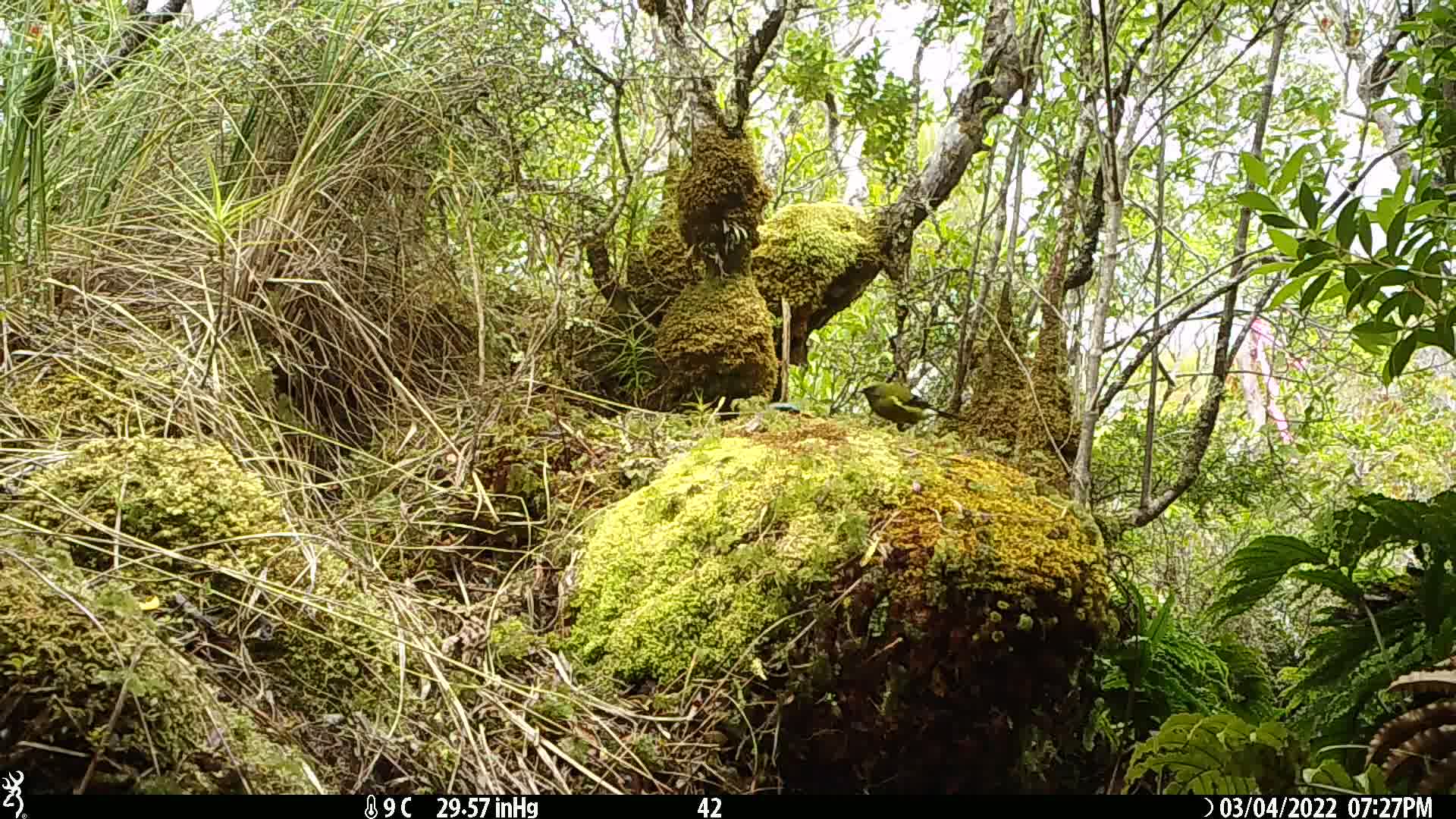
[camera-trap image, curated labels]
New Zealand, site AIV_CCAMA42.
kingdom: Animalia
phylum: Chordata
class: Aves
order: Passeriformes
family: Meliphagidae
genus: Anthornis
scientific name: Anthornis melanura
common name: new zealand bellbird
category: bellbird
Bellbird (new zealand bellbird) (Anthornis melanura).